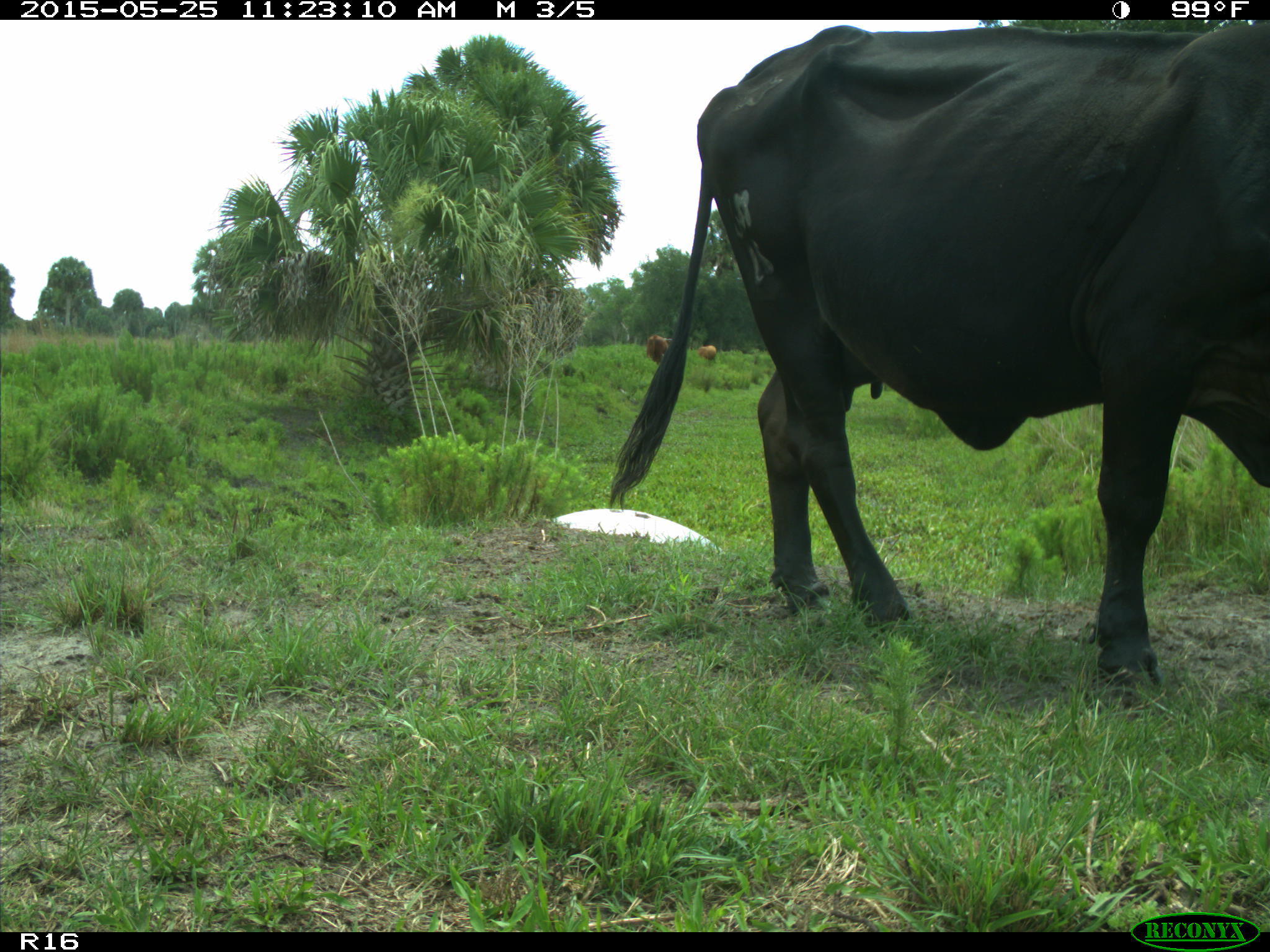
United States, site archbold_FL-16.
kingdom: Animalia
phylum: Chordata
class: Mammalia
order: Artiodactyla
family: Bovidae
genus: Bos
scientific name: Bos taurus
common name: domestic cow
Bos taurus (domestic cow).